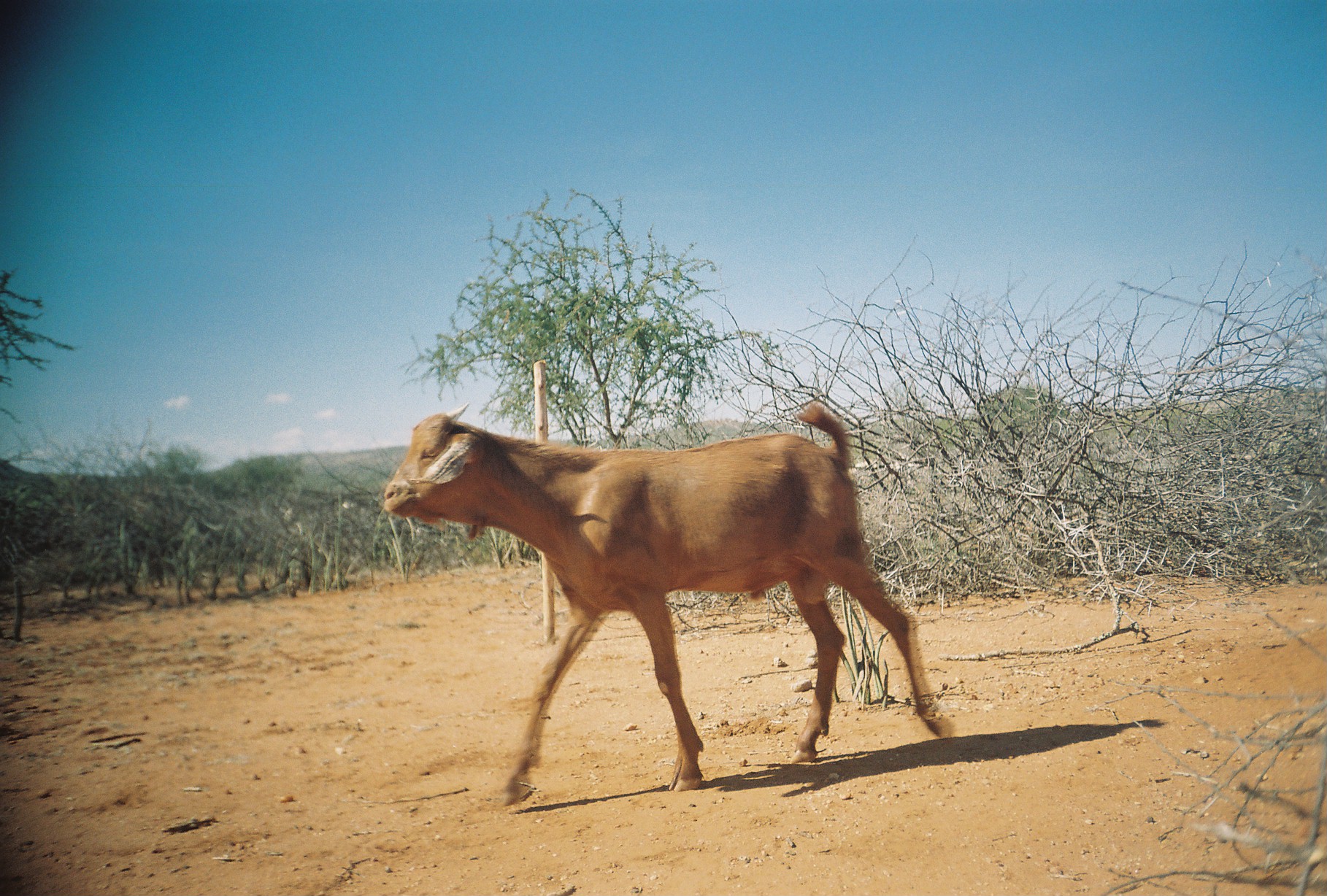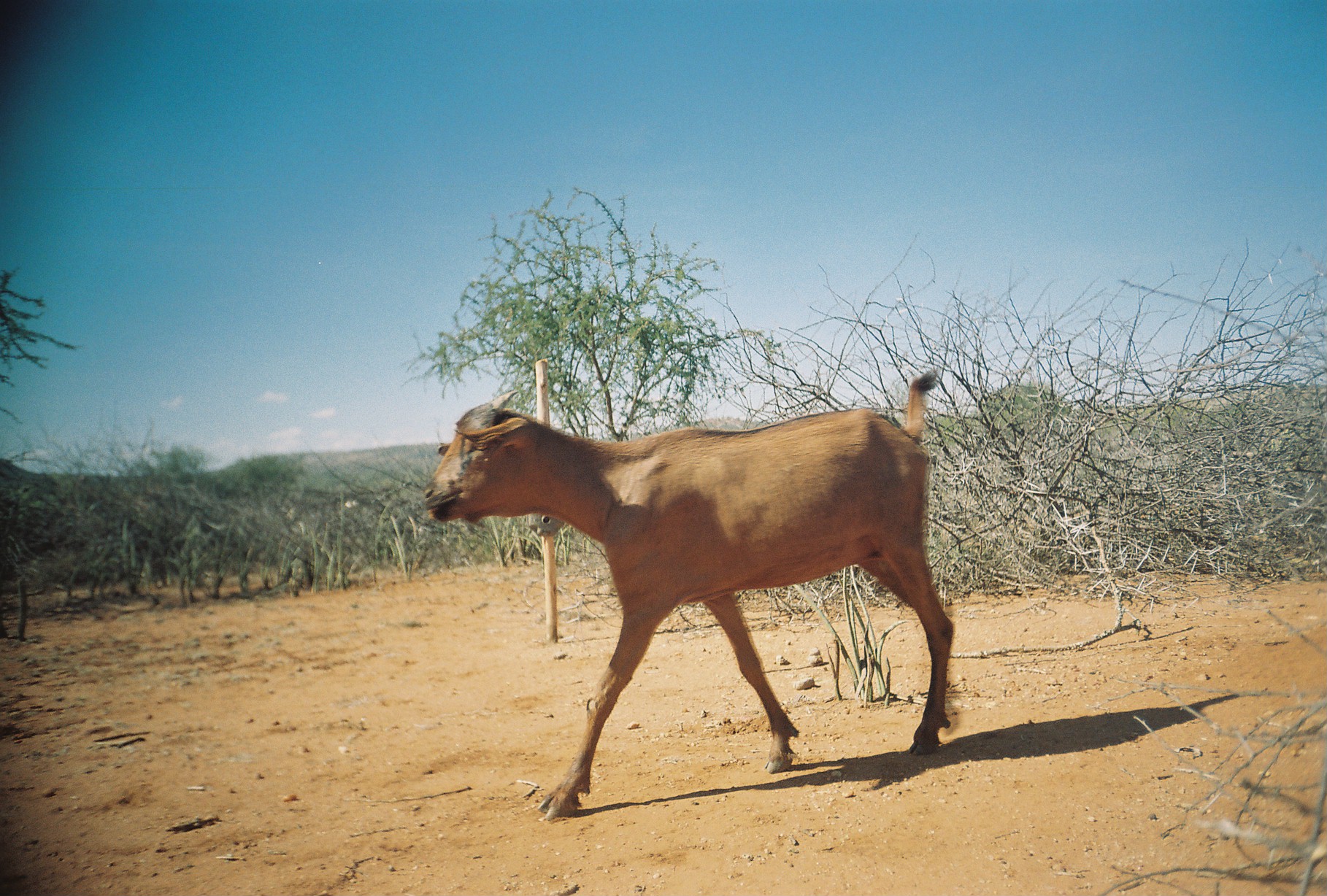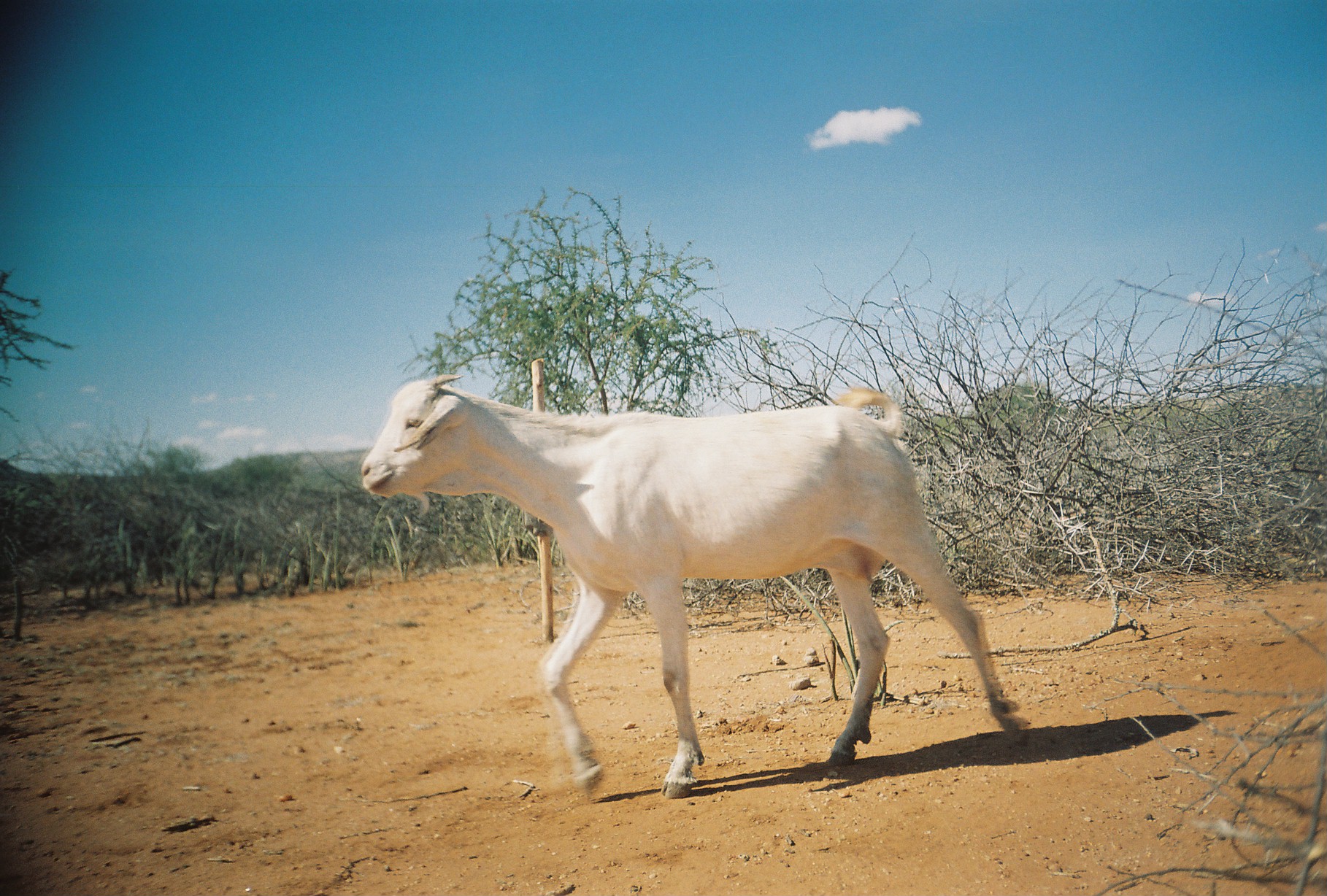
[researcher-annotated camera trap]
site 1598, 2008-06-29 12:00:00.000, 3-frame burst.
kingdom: Animalia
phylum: Chordata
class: Mammalia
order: Artiodactyla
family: Bovidae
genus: Capra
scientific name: Capra aegagrus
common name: wild goat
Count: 1.